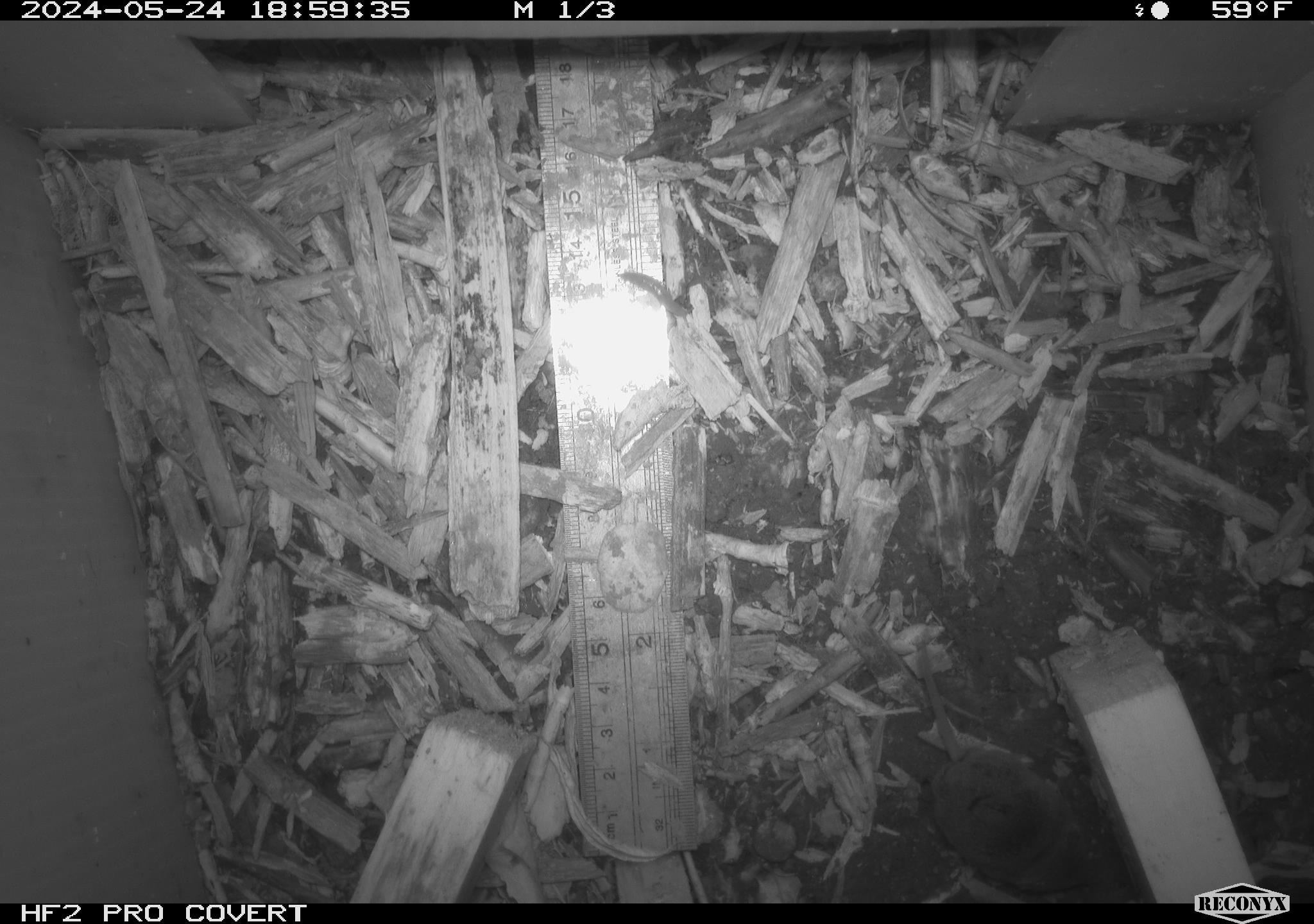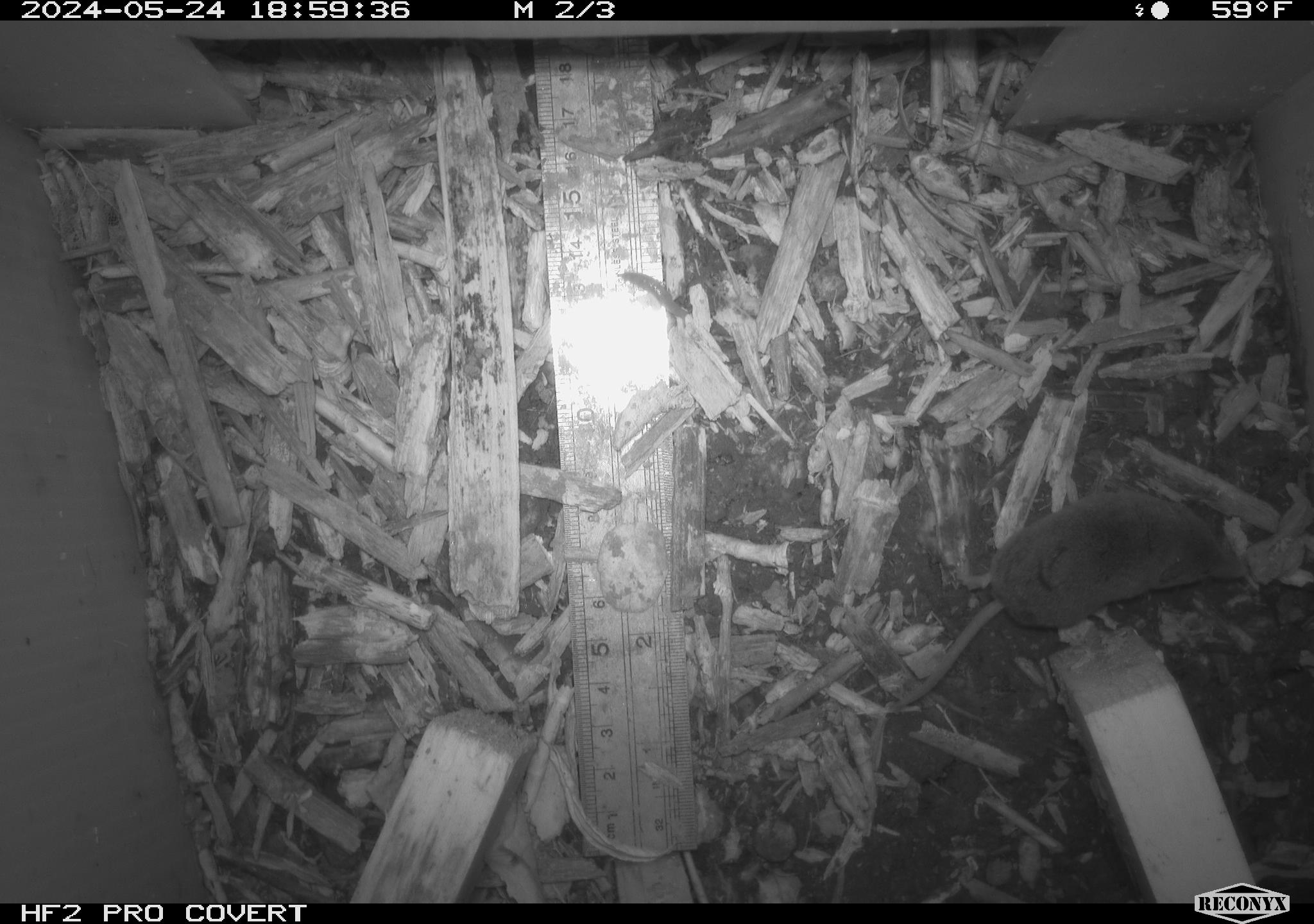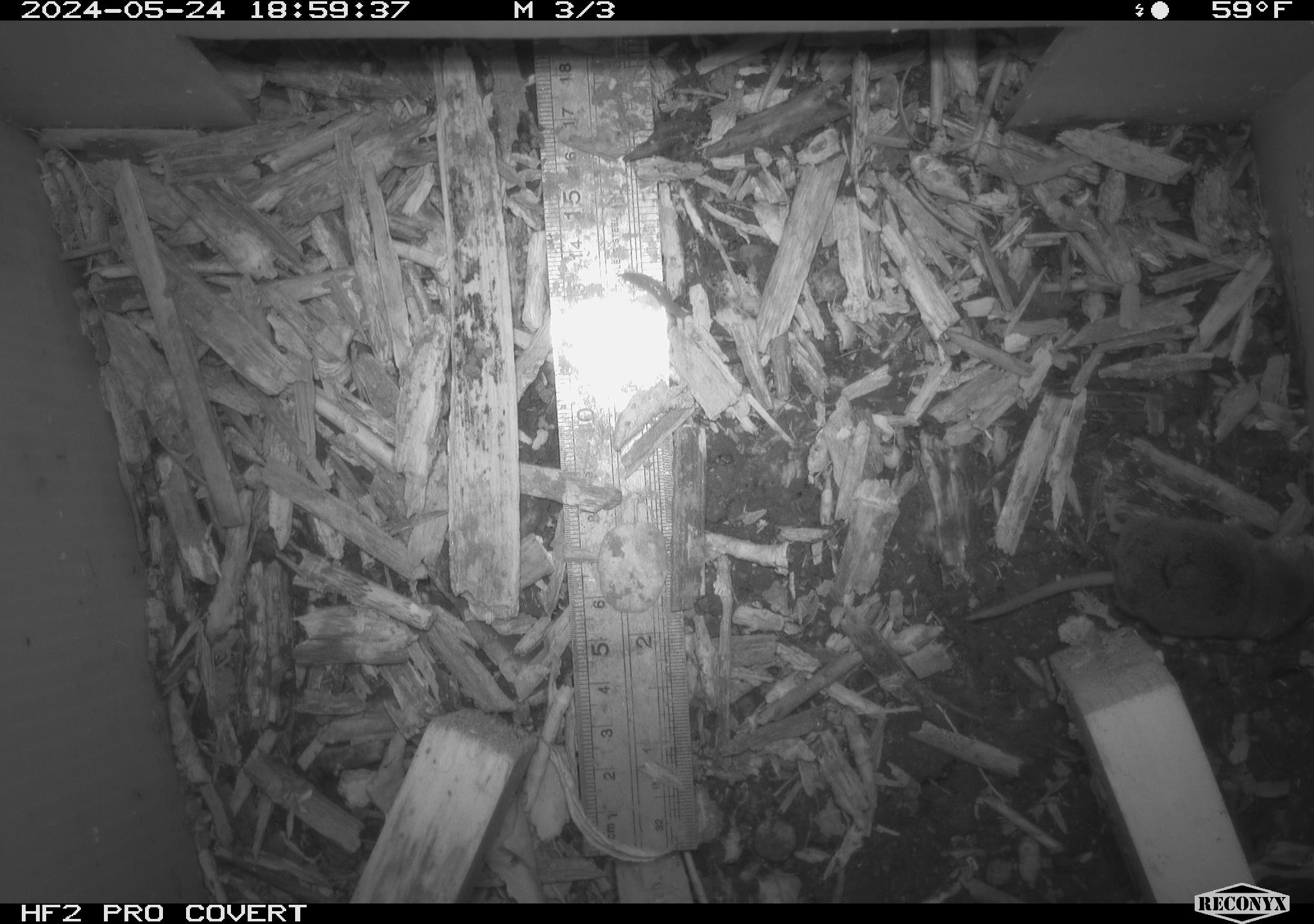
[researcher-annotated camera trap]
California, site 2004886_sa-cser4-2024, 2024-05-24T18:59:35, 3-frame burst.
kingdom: Animalia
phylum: Chordata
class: Mammalia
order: Eulipotyphla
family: Soricidae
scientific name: Soricidae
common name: shrews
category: soricidae family